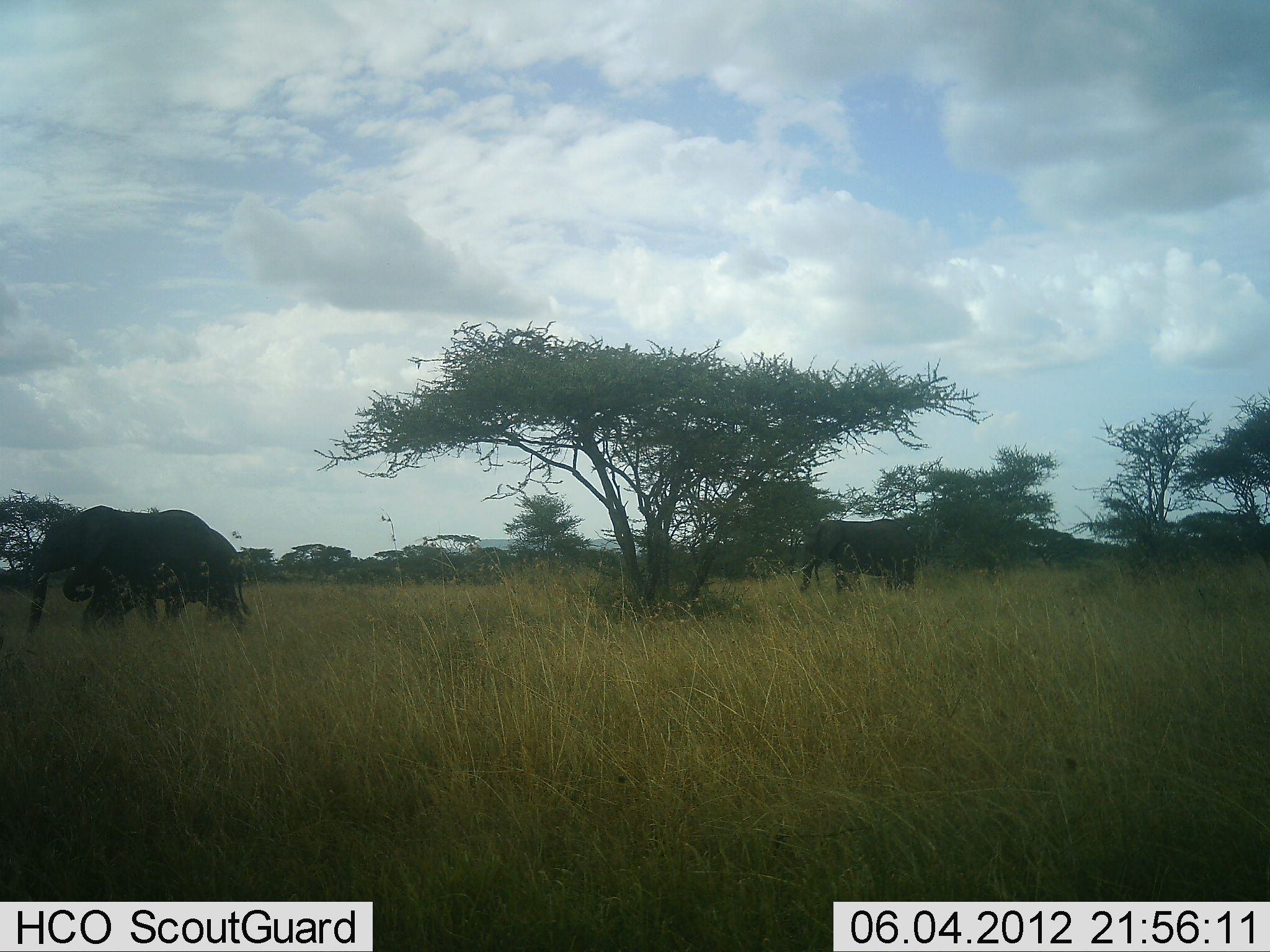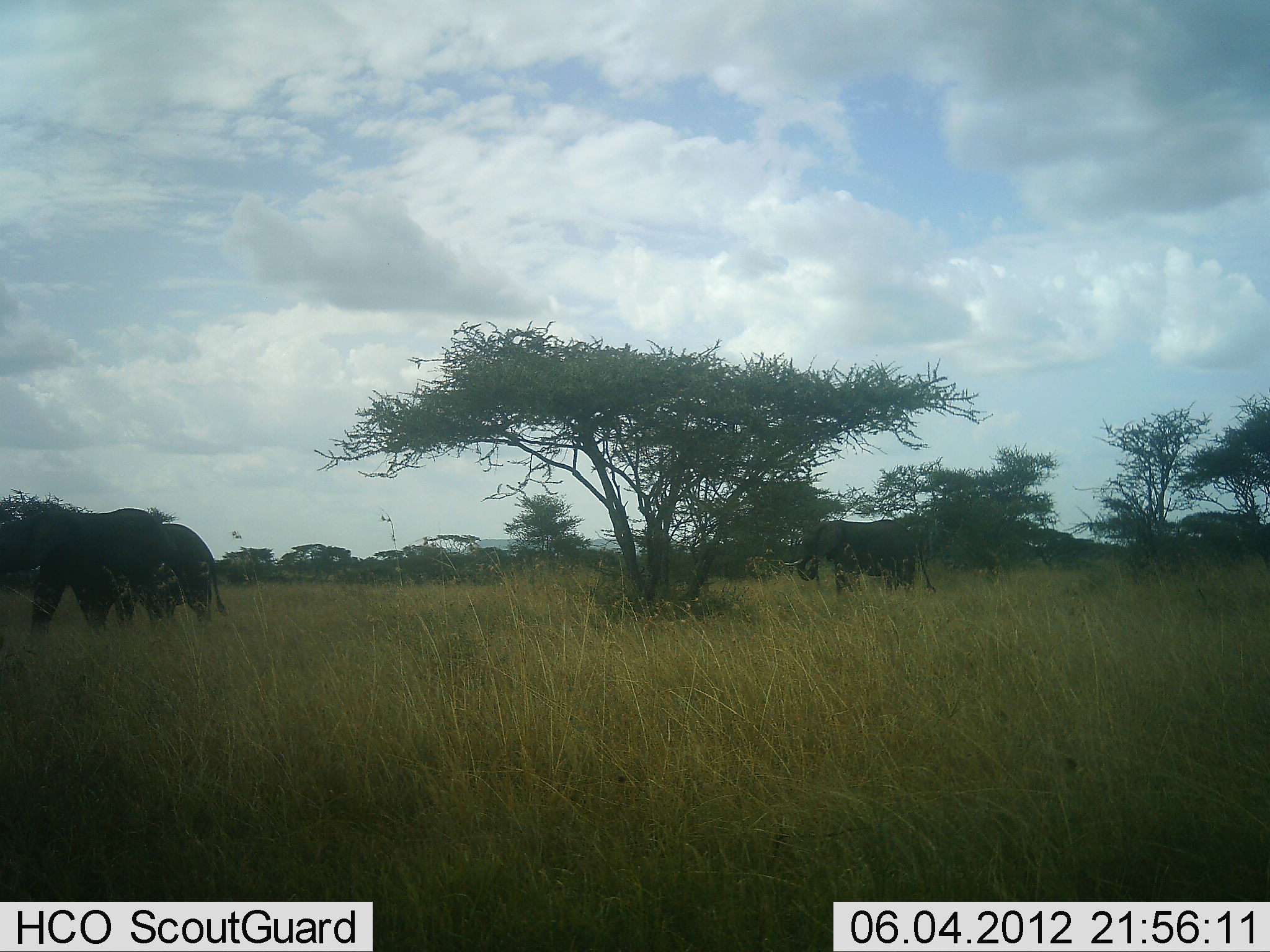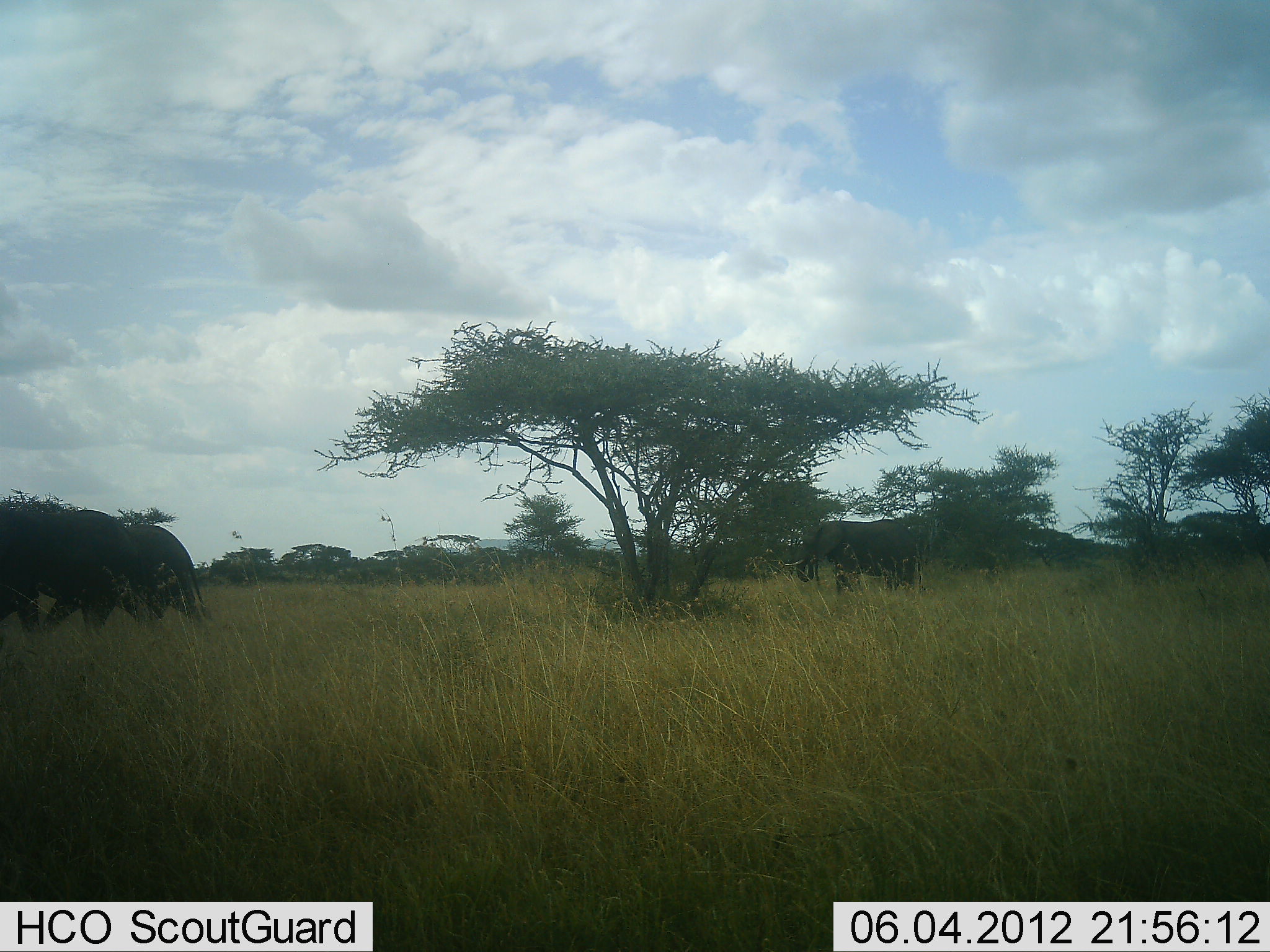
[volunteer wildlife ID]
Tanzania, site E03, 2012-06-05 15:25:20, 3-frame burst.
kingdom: Animalia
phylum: Chordata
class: Mammalia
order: Proboscidea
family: Elephantidae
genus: Loxodonta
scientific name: Loxodonta africana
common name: african bush elephant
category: elephant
Elephant (african bush elephant) (Loxodonta africana), count 3. Behavior (volunteer vote fractions): standing 30%, resting 0%, moving 90%, interacting 0%. Young present (vote fraction): 0%. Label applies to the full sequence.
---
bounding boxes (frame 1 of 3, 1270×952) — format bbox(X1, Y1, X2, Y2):
animal: bbox(26, 505, 251, 640); bbox(63, 509, 252, 634); bbox(792, 517, 922, 598)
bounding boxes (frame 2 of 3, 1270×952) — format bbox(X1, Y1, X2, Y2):
animal: bbox(0, 509, 166, 633); bbox(102, 522, 229, 630); bbox(784, 521, 937, 601)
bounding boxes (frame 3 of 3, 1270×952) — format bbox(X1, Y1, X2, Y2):
animal: bbox(0, 507, 164, 637); bbox(32, 523, 206, 624); bbox(785, 520, 925, 597)